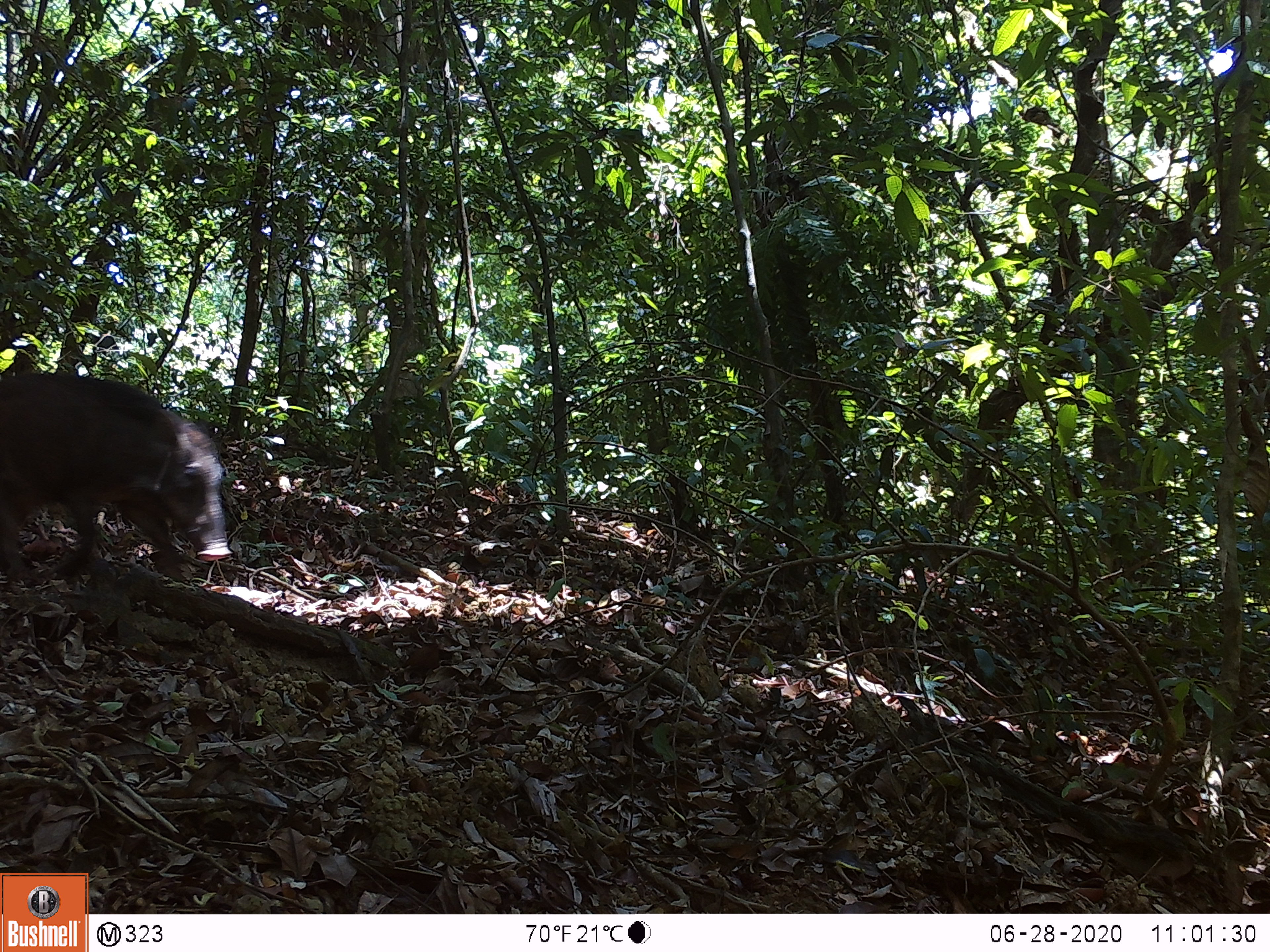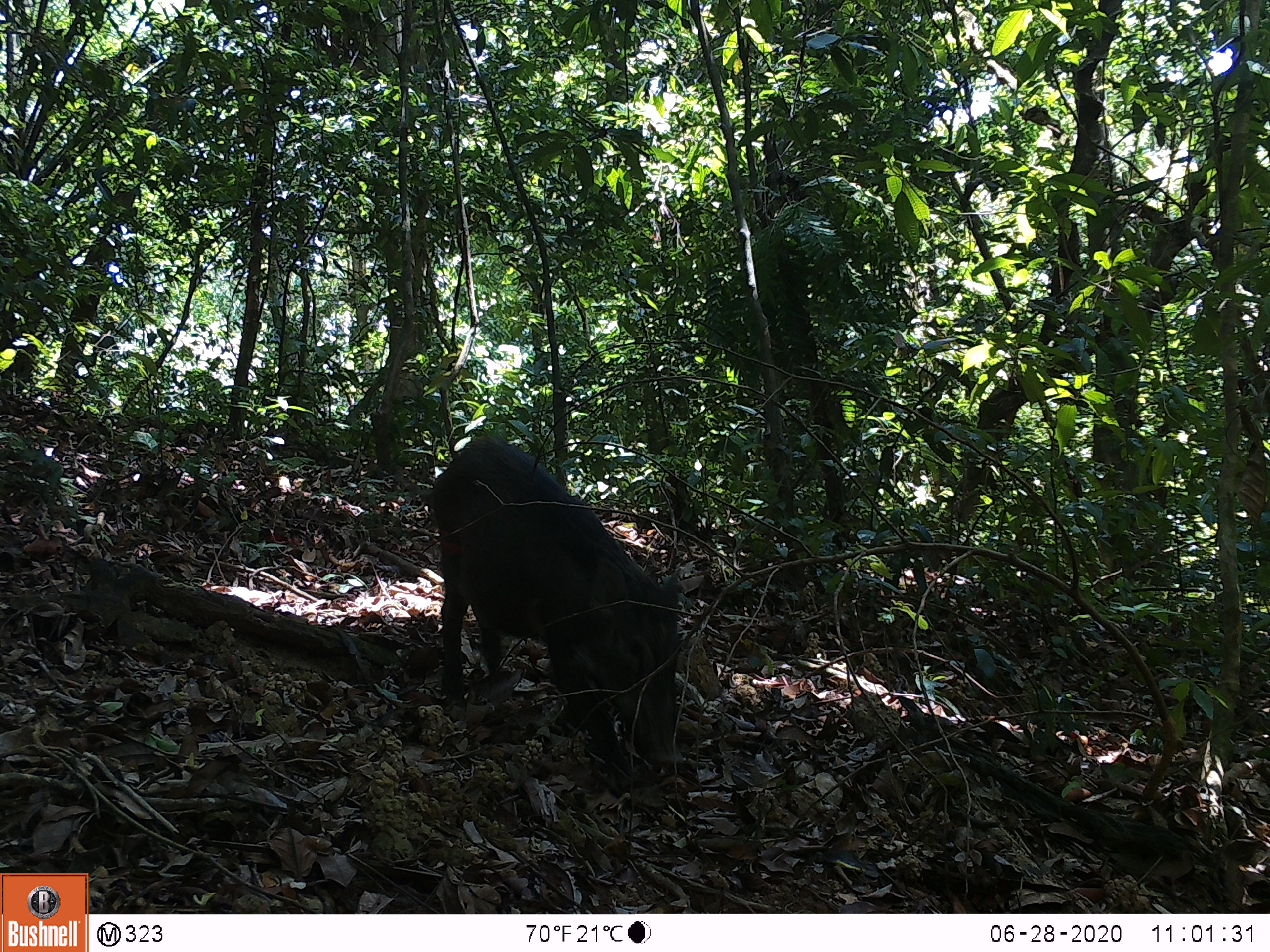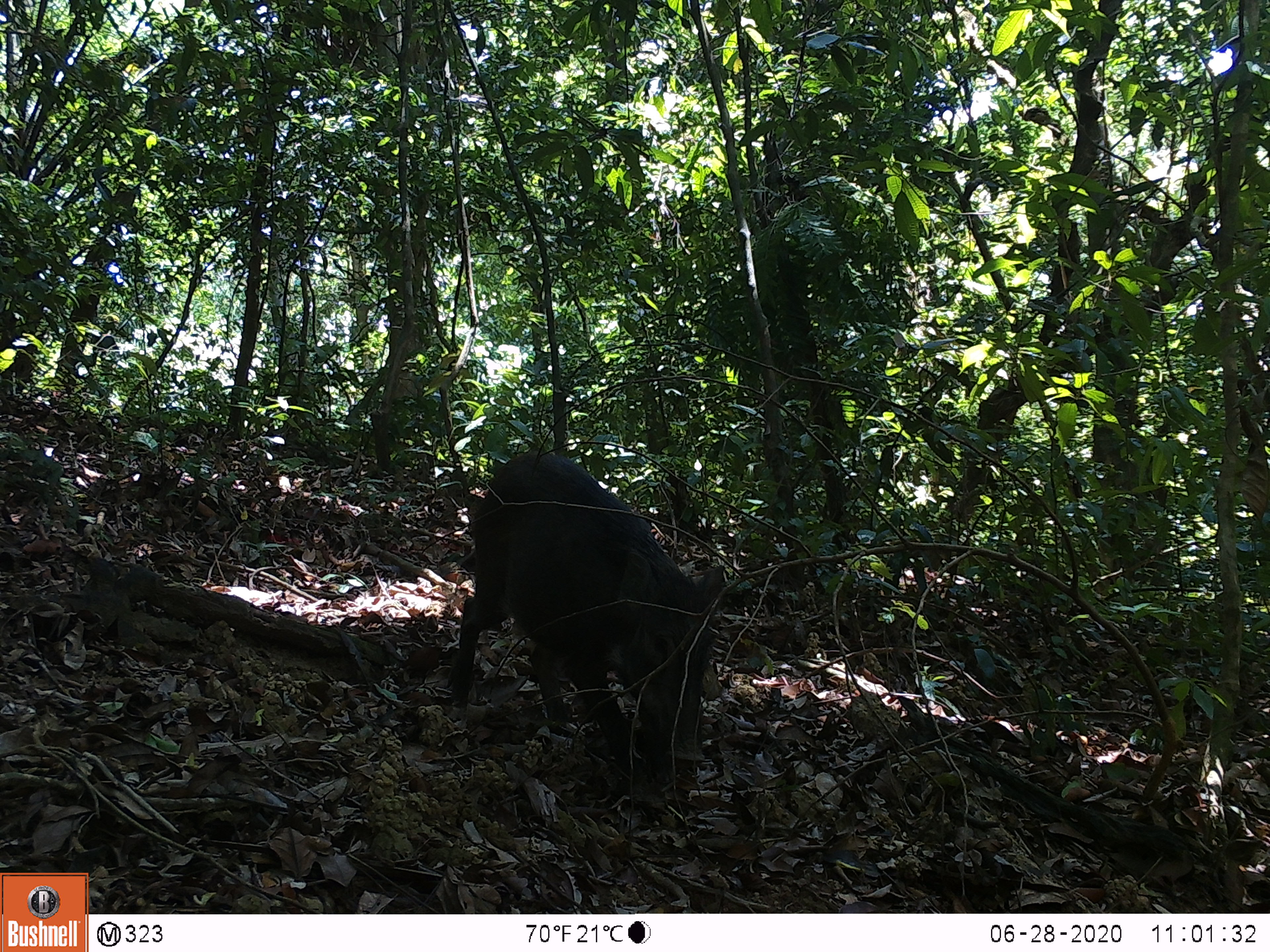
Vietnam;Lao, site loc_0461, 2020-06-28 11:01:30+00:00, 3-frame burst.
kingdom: Animalia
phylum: Chordata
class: Mammalia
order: Artiodactyla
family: Suidae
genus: Sus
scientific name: Sus scrofa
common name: eurasian wild pig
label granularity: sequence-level